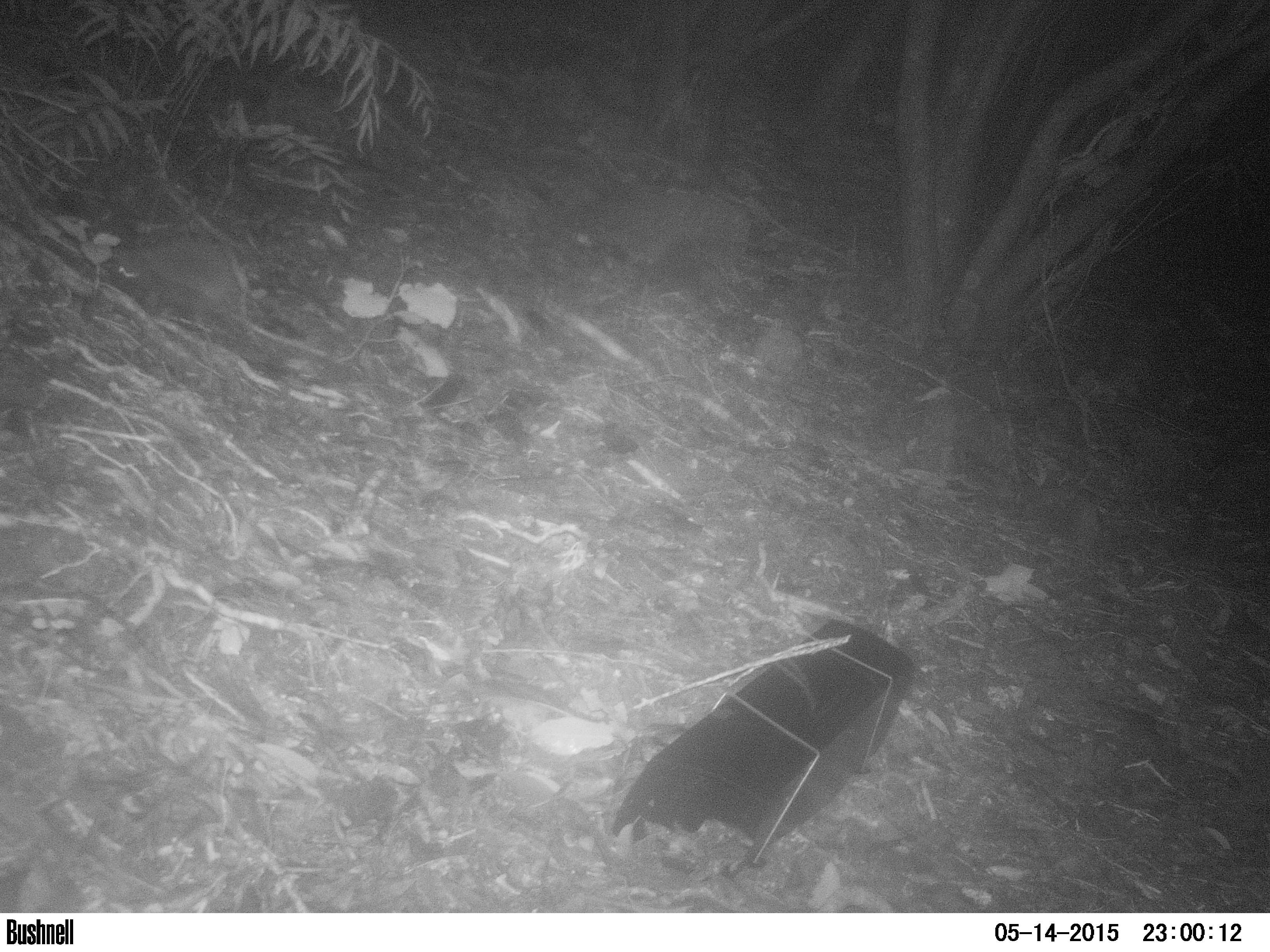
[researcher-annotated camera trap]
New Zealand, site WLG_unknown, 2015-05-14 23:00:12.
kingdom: Animalia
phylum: Chordata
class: Mammalia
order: Eulipotyphla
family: Erinaceidae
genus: Erinaceus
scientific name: Erinaceus europaeus europaeus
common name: european hedgehog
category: hedgehog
Hedgehog (european hedgehog) (Erinaceus europaeus europaeus).